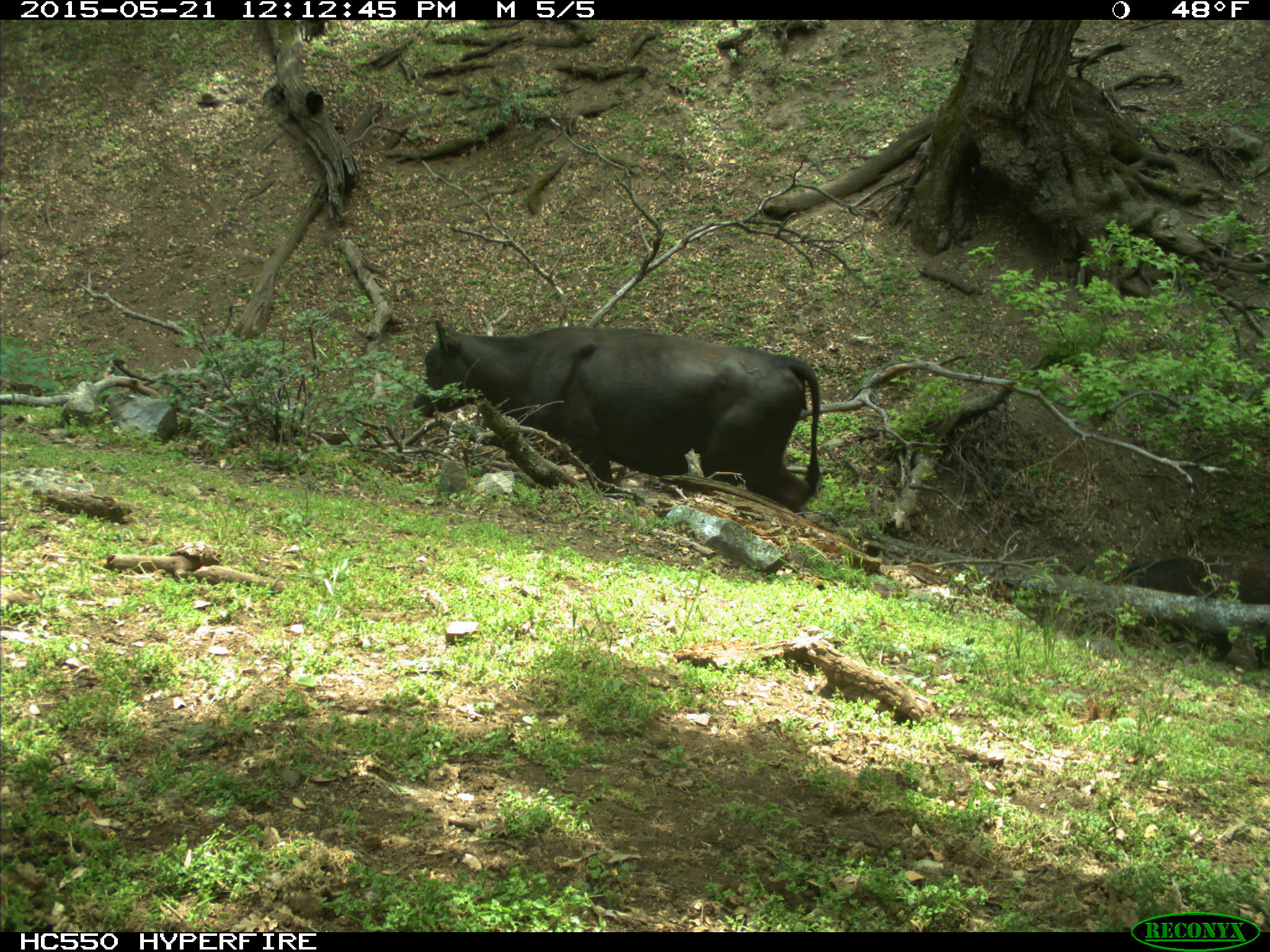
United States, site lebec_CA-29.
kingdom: Animalia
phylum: Chordata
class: Mammalia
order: Artiodactyla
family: Bovidae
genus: Bos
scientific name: Bos taurus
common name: domestic cow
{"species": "Bos taurus (domestic cow)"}